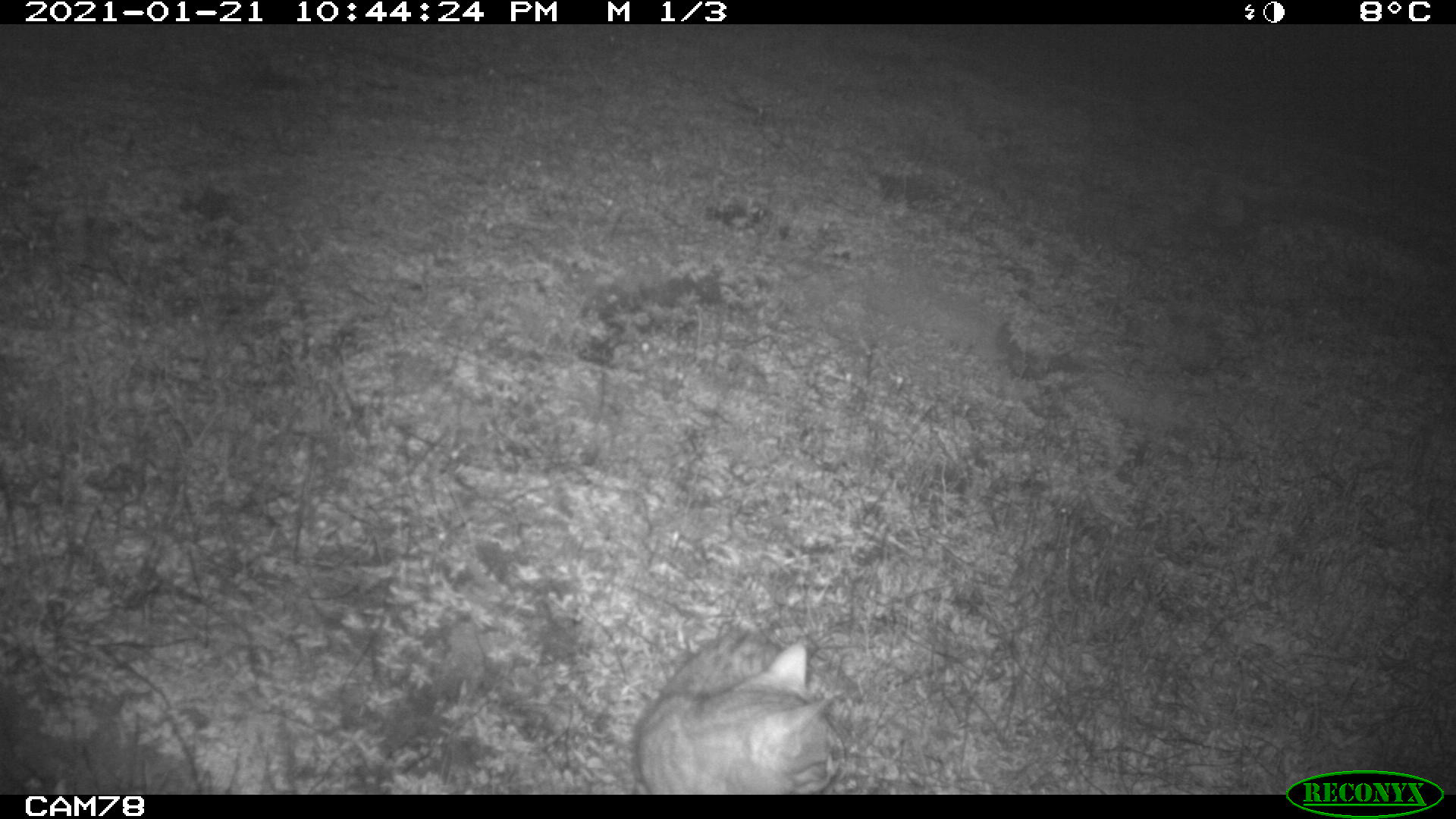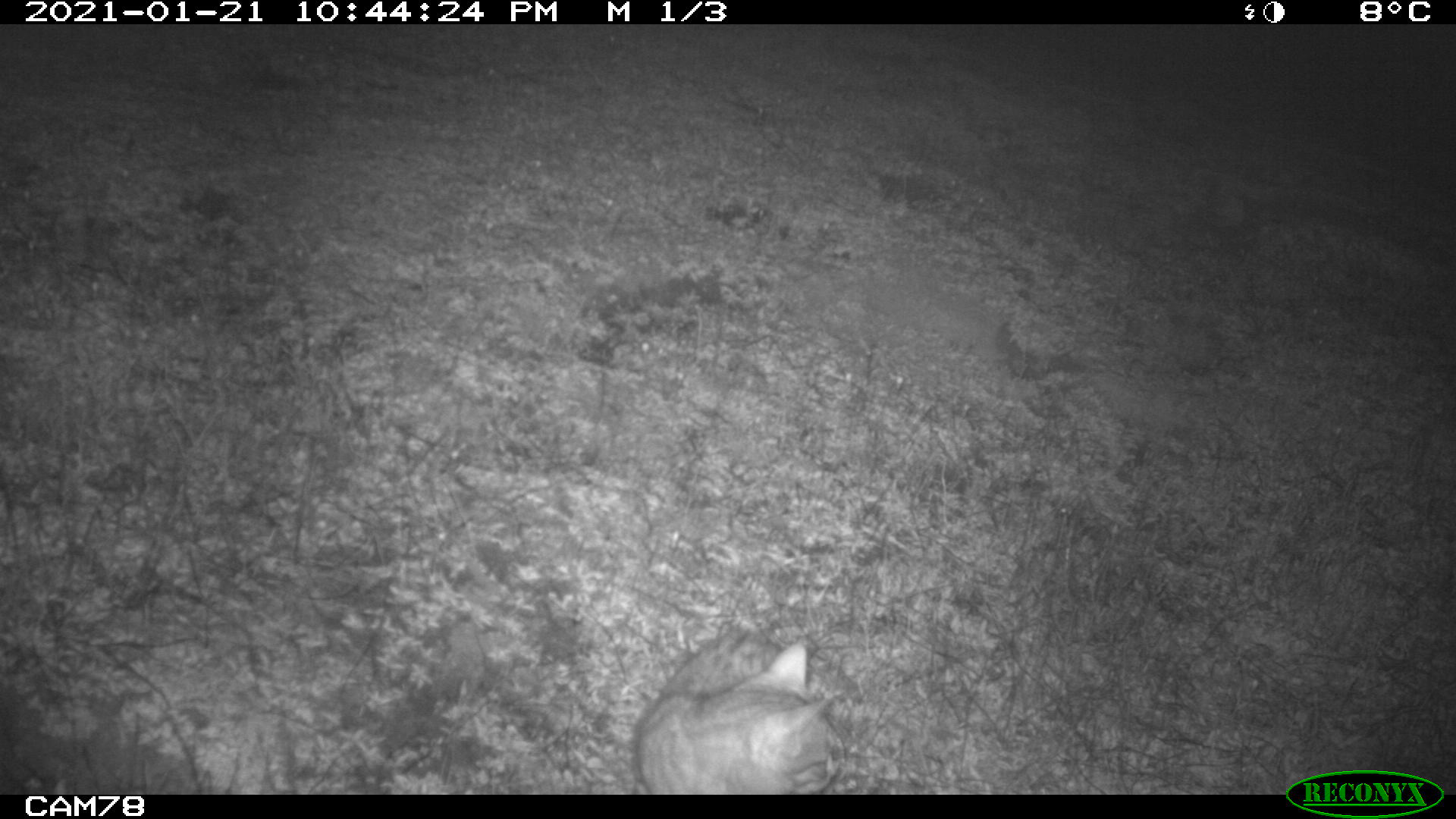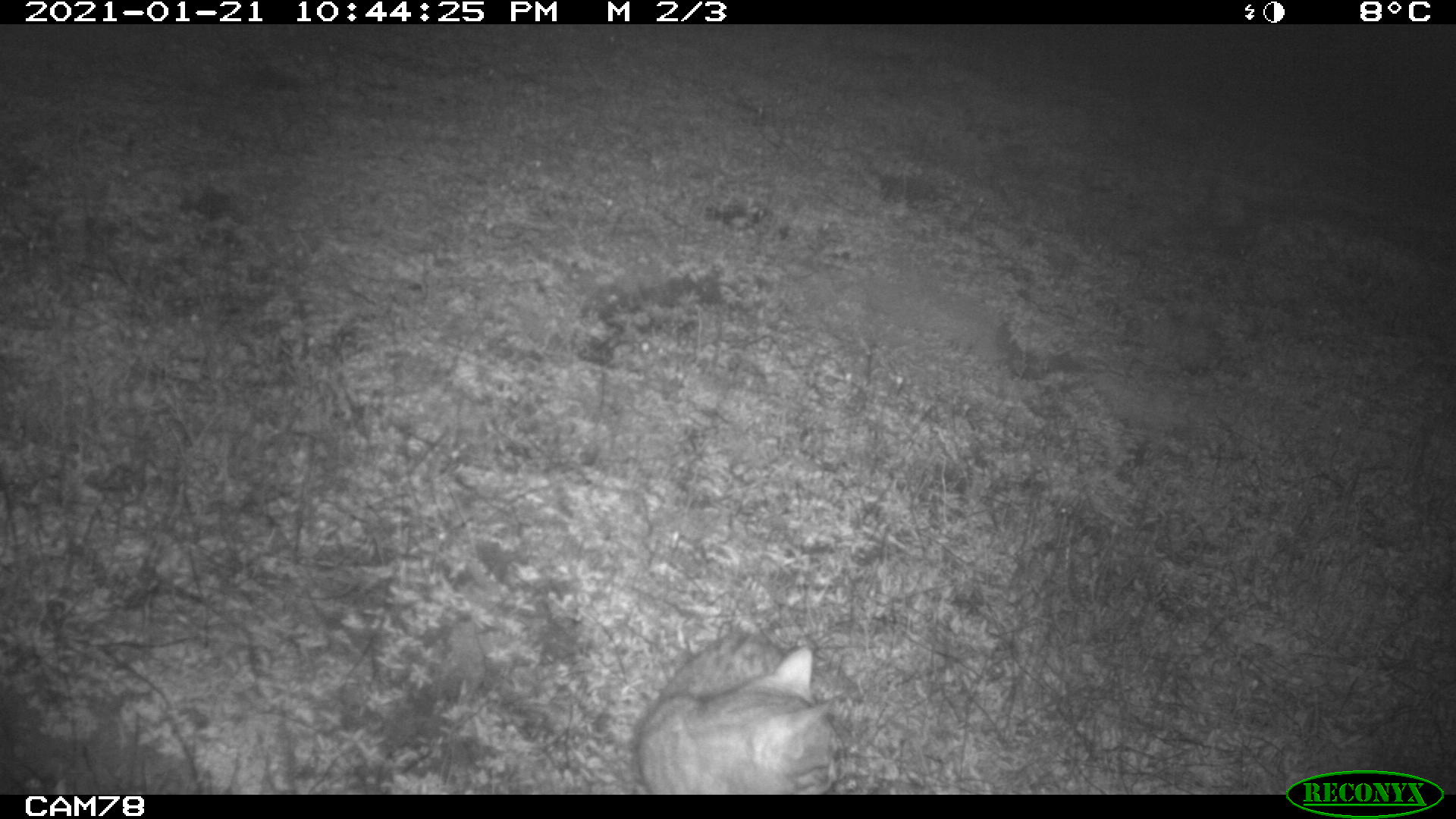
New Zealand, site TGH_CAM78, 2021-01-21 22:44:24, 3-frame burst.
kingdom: Animalia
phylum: Chordata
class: Mammalia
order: Carnivora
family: Felidae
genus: Felis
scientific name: Felis catus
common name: domestic cat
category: cat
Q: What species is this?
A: Cat (domestic cat) (Felis catus).